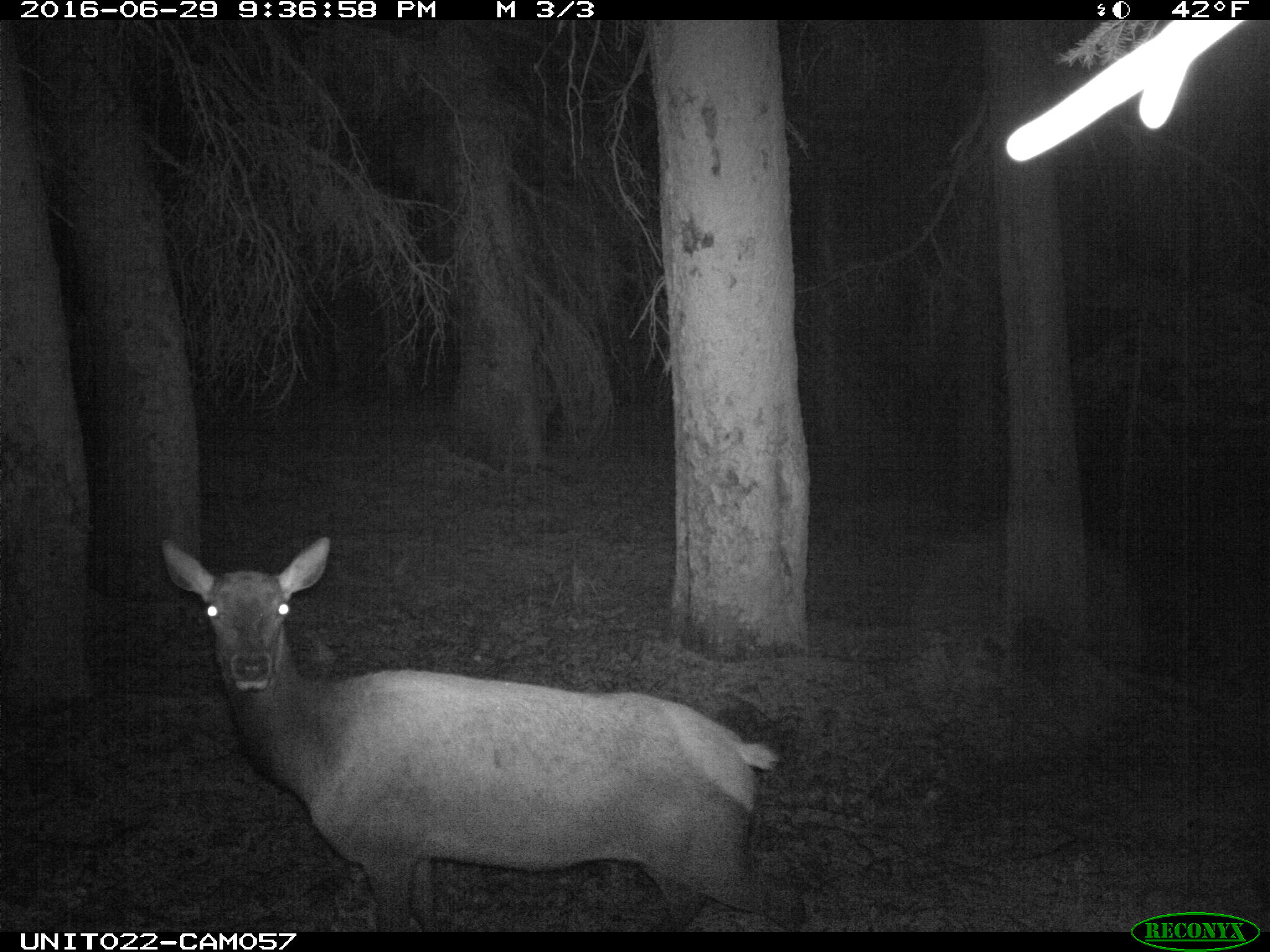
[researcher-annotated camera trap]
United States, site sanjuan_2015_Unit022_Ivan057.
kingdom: Animalia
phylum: Chordata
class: Mammalia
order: Artiodactyla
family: Cervidae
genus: Cervus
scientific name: Cervus elaphus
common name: red deer